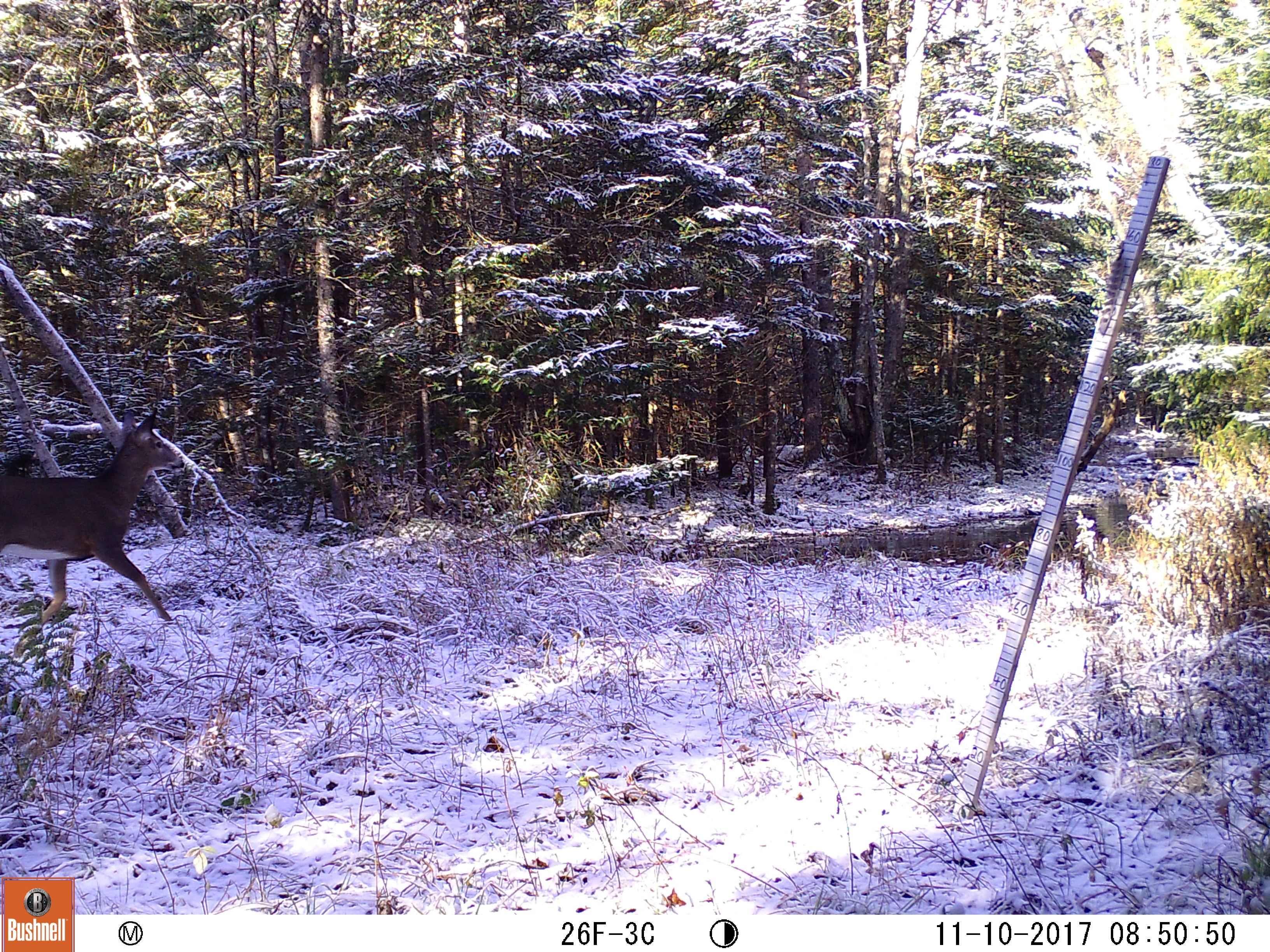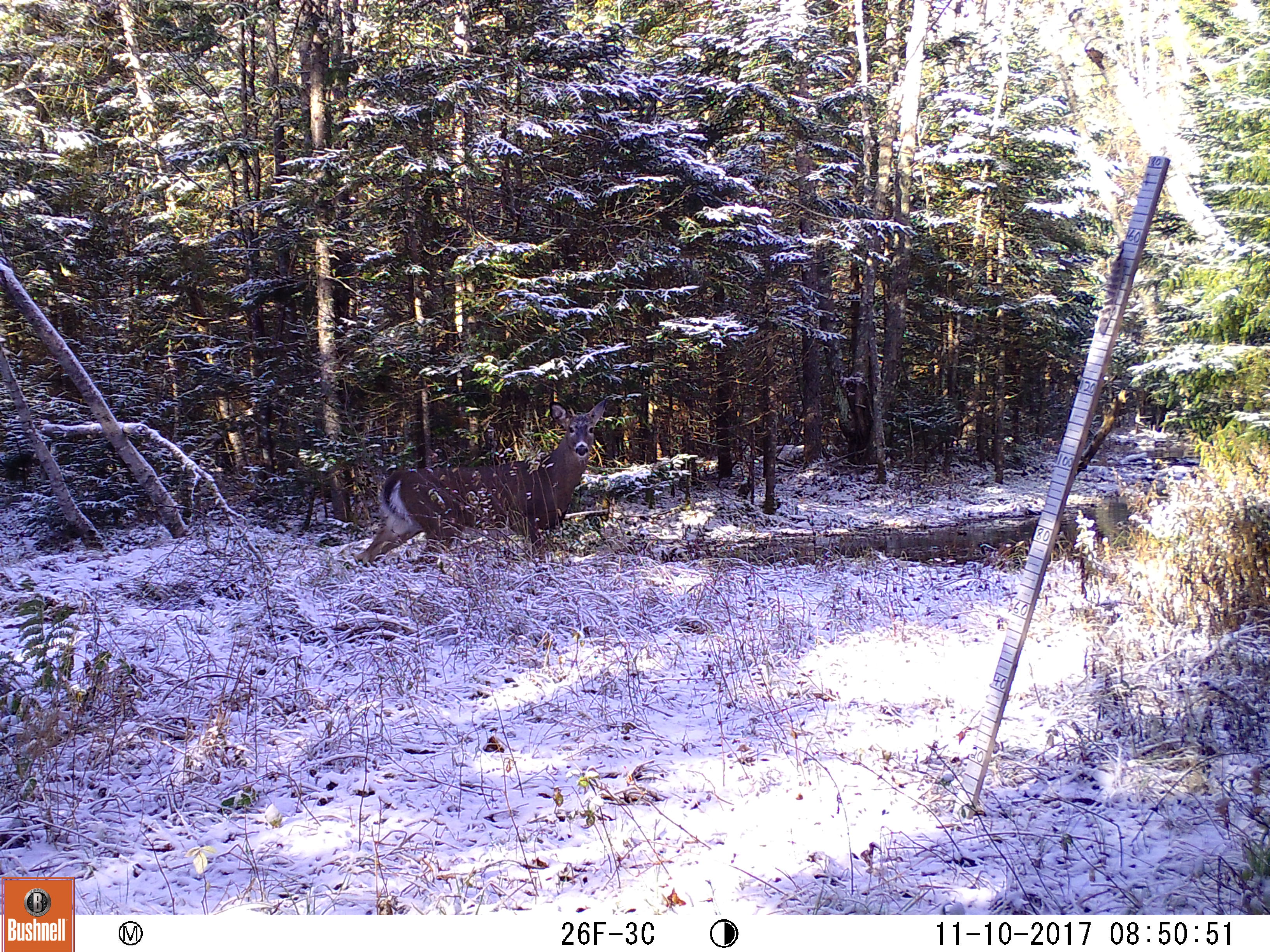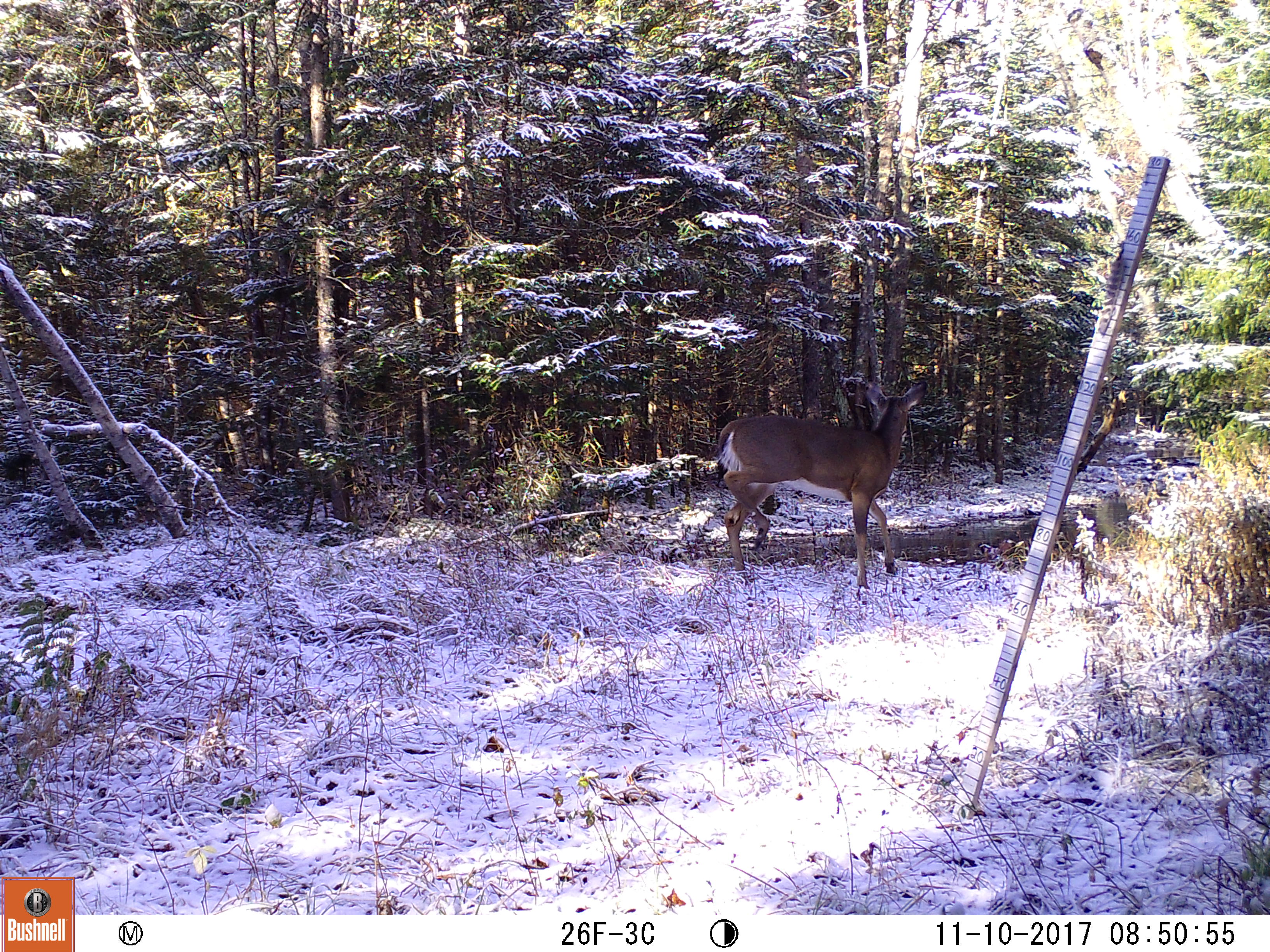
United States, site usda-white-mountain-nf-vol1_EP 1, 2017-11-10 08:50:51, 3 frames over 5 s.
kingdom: Animalia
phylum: Chordata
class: Mammalia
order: Artiodactyla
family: Cervidae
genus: Odocoileus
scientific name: Odocoileus virginianus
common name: white-tailed deer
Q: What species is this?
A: White-tailed deer (Odocoileus virginianus).